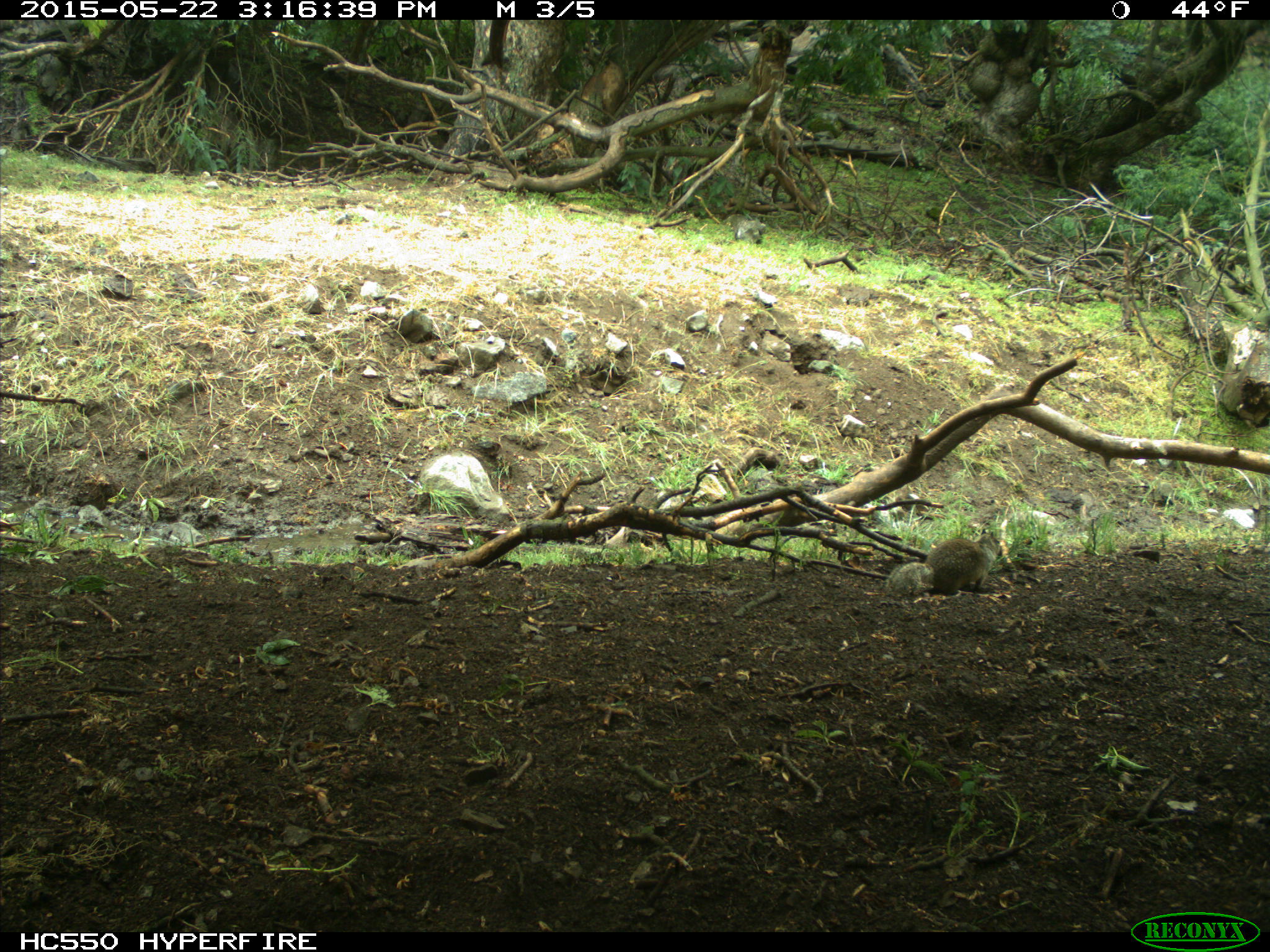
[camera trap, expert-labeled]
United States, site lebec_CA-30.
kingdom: Animalia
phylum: Chordata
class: Mammalia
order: Rodentia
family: Sciuridae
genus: Otospermophilus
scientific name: Otospermophilus beecheyi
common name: california ground squirrel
Otospermophilus beecheyi (california ground squirrel).